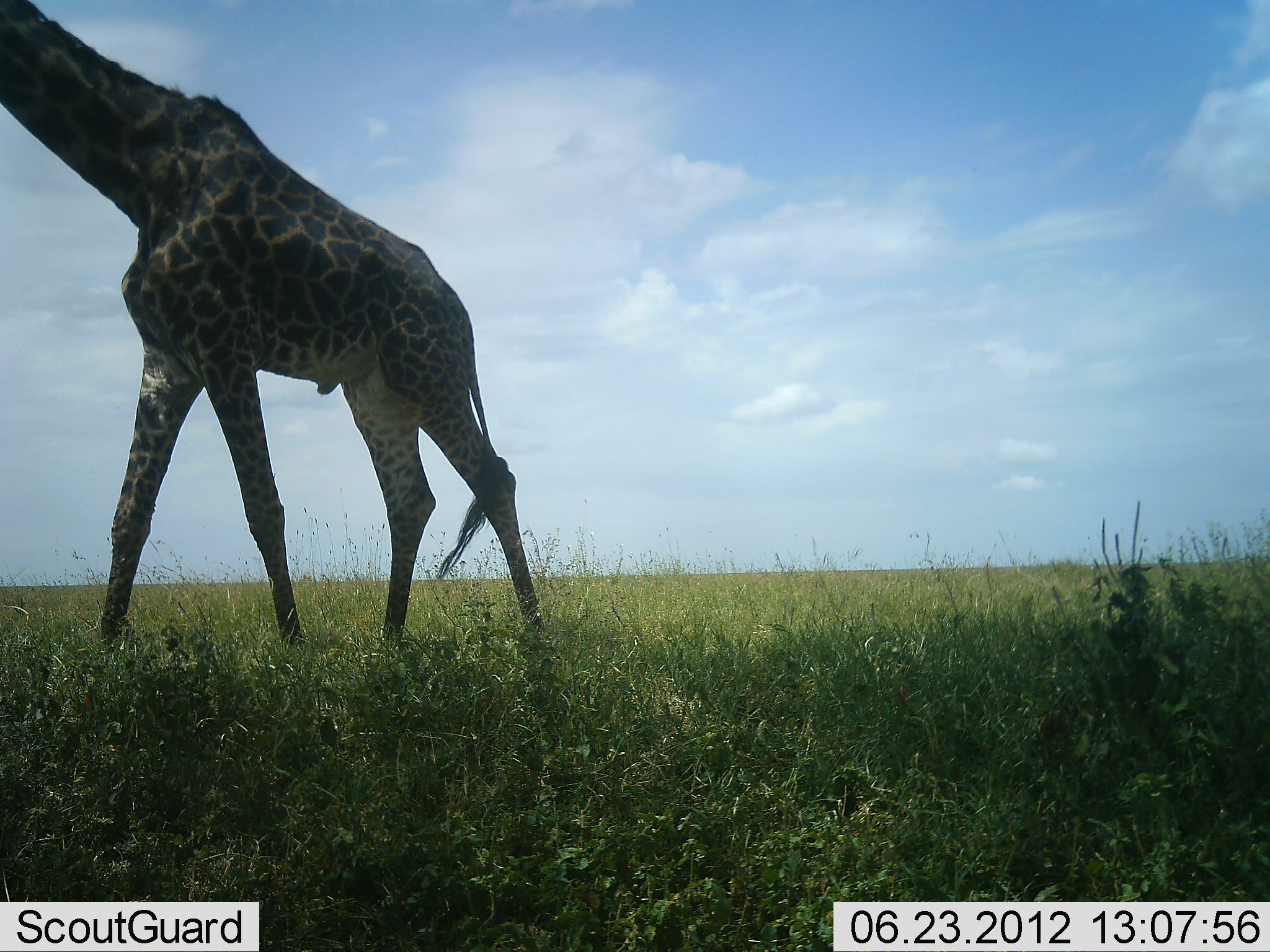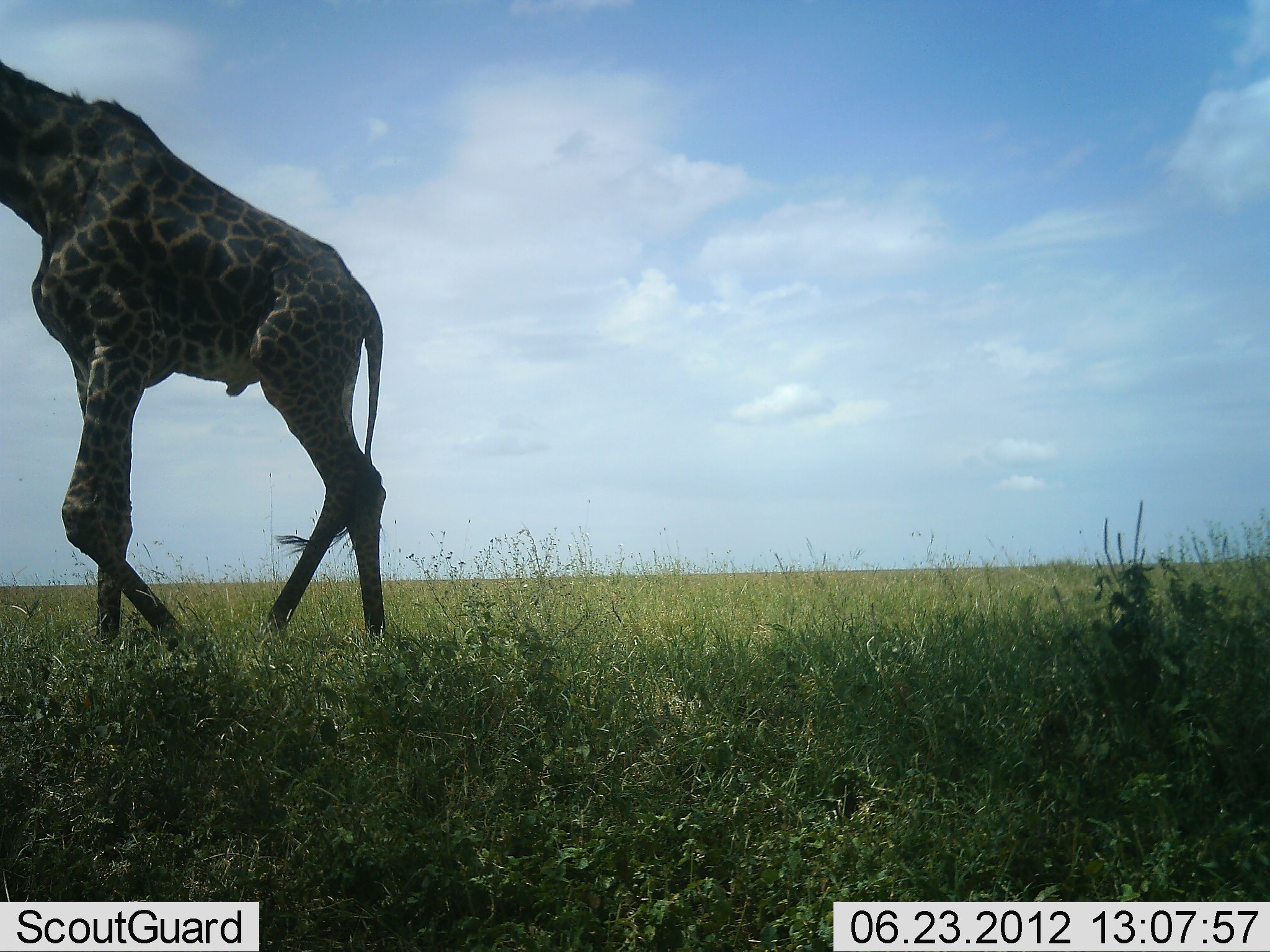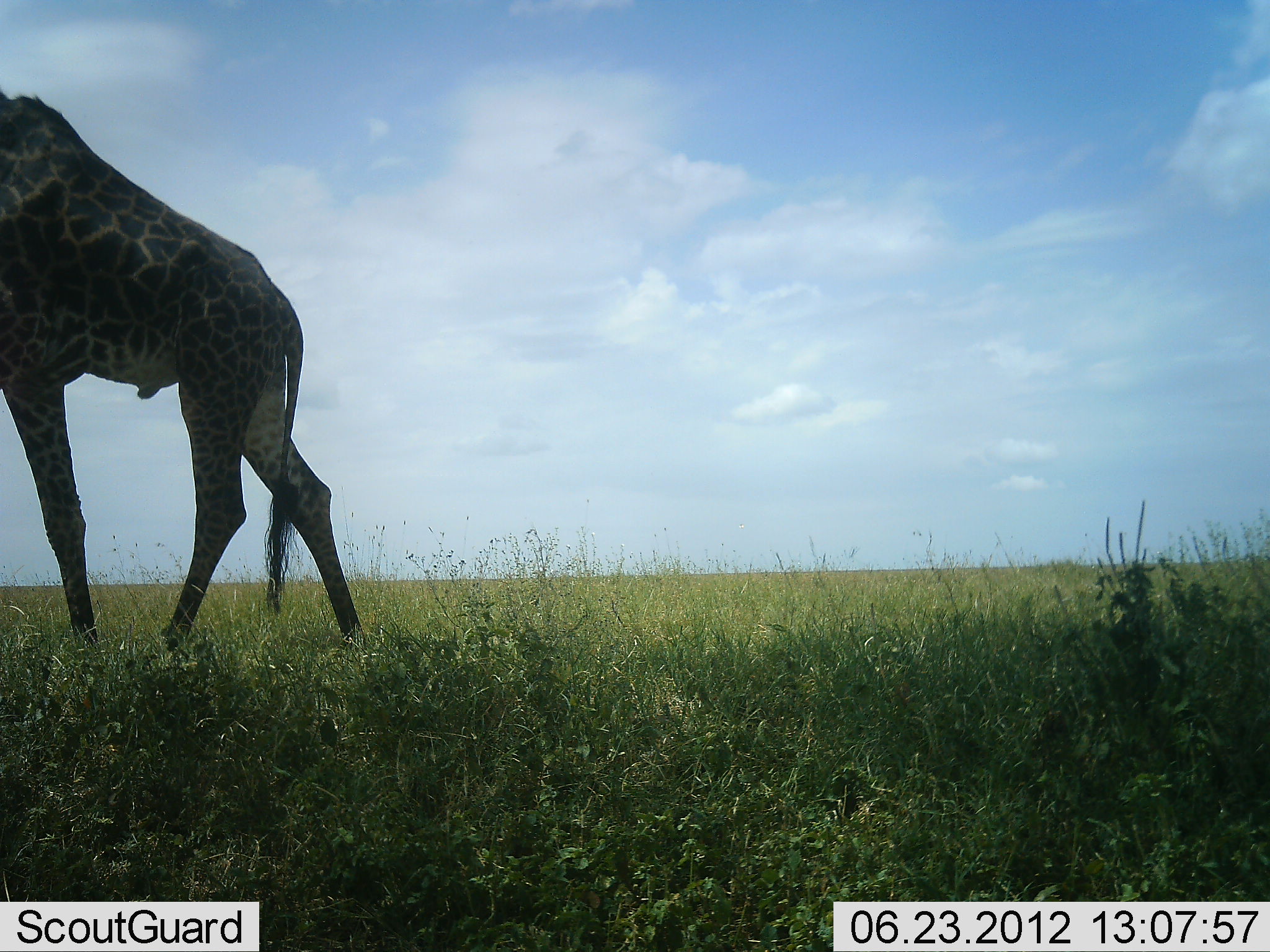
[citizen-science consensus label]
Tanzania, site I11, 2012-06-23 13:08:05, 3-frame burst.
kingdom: Animalia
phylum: Chordata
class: Mammalia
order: Artiodactyla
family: Giraffidae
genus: Giraffa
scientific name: Giraffa camelopardalis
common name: giraffe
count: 1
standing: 30%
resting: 0%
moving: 90%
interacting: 0%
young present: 0%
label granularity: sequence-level